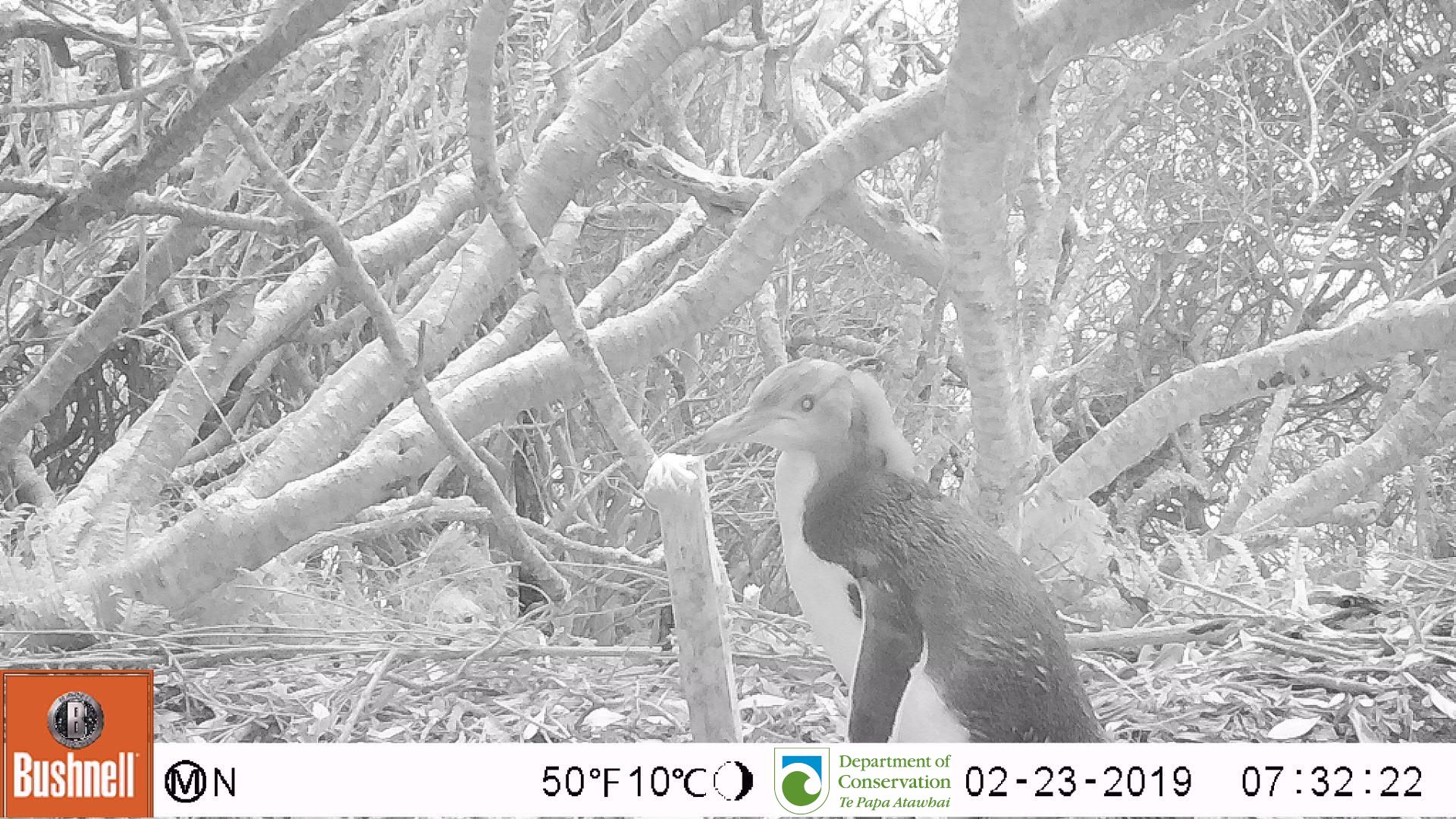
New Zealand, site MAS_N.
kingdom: Animalia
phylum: Chordata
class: Aves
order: Sphenisciformes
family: Spheniscidae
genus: Megadyptes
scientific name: Megadyptes antipodes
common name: yellow-eyed penguin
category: yellow eyed penguin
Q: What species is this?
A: Yellow eyed penguin (yellow-eyed penguin) (Megadyptes antipodes).